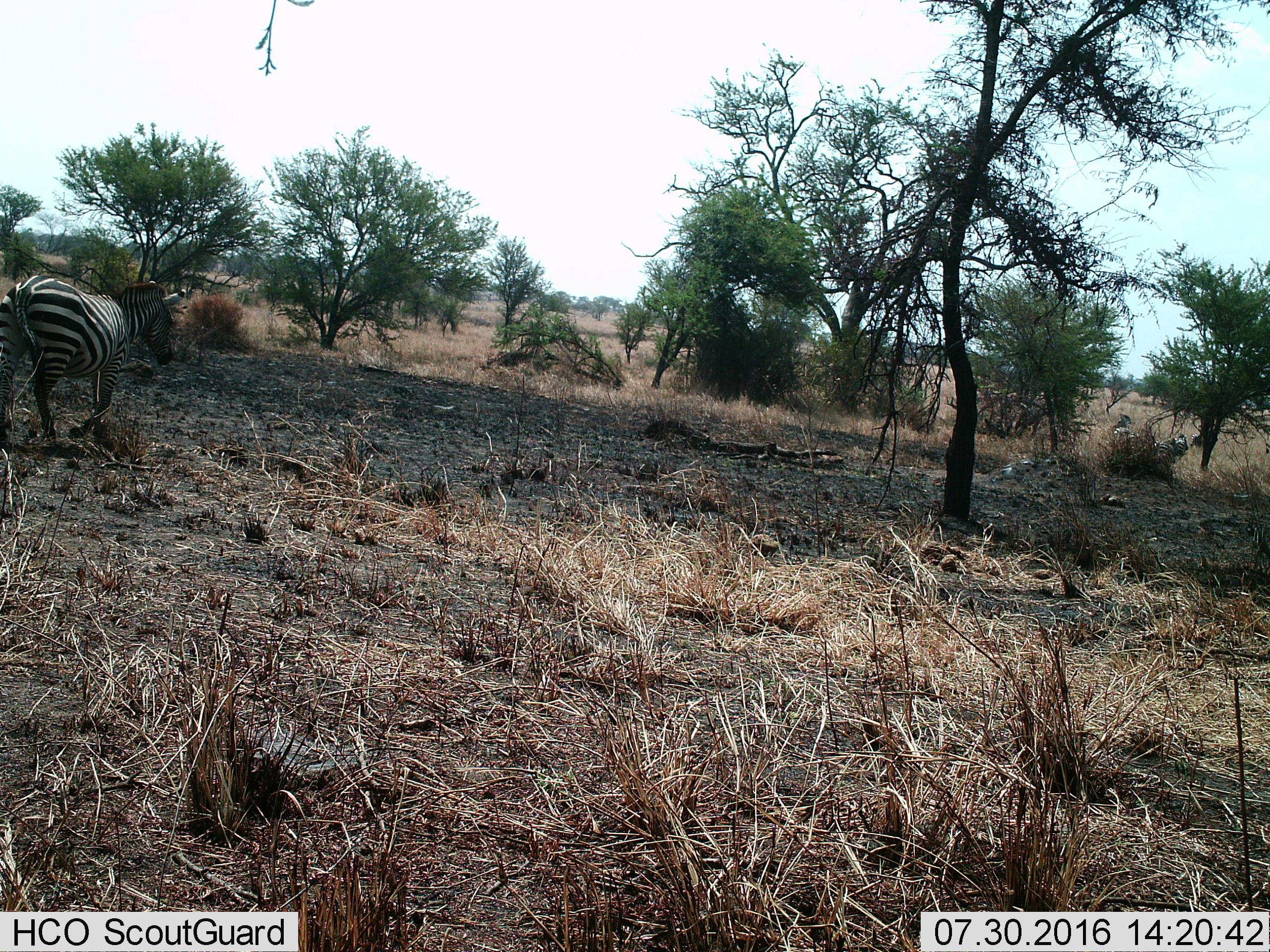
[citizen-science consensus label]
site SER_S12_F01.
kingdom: Animalia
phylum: Chordata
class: Mammalia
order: Perissodactyla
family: Equidae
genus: Equus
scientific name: Equus quagga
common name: plains zebra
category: zebraplains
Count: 4.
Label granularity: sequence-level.